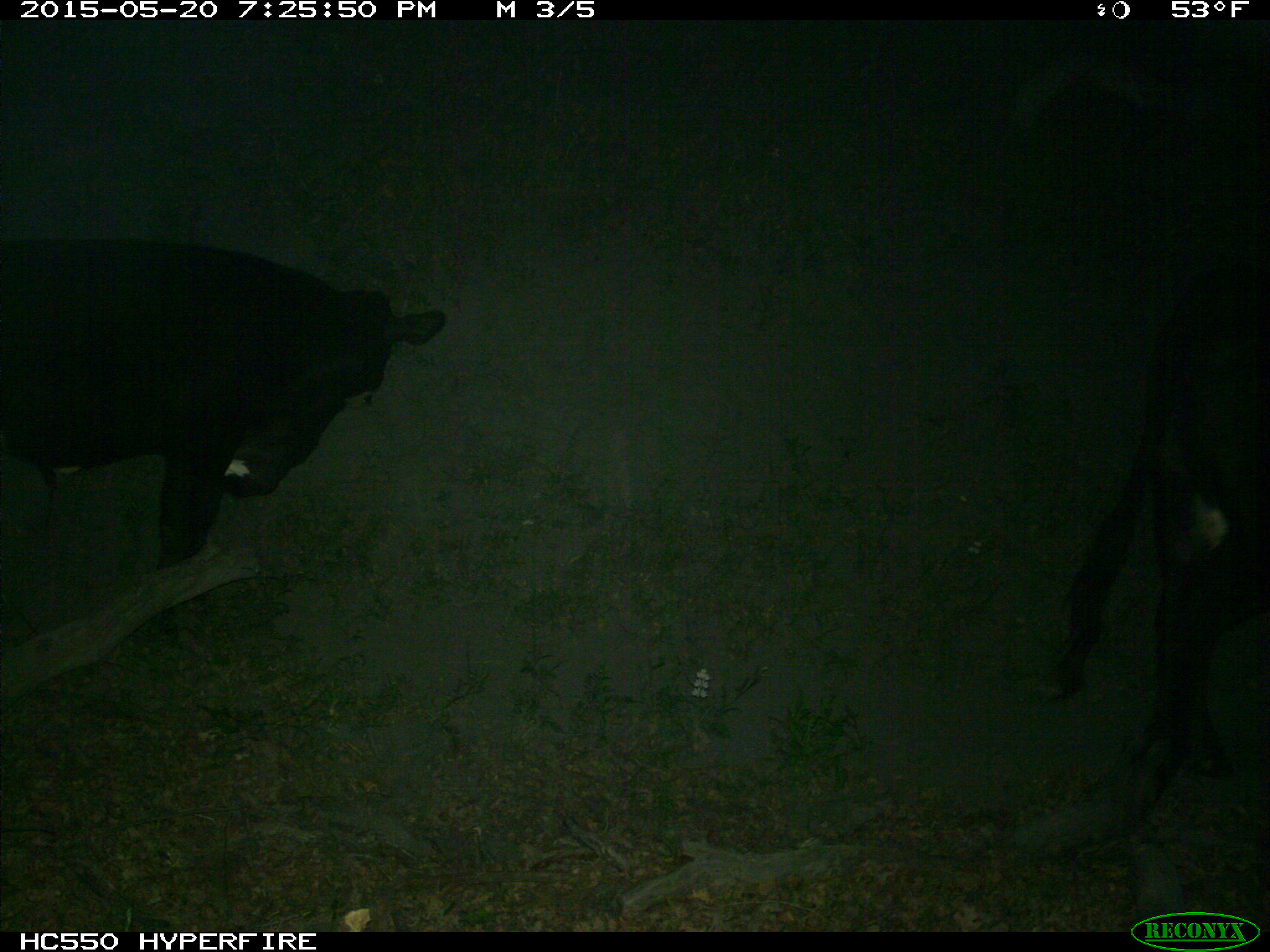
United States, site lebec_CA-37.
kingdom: Animalia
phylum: Chordata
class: Mammalia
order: Artiodactyla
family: Bovidae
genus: Bos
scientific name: Bos taurus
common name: domestic cow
Bos taurus (domestic cow).